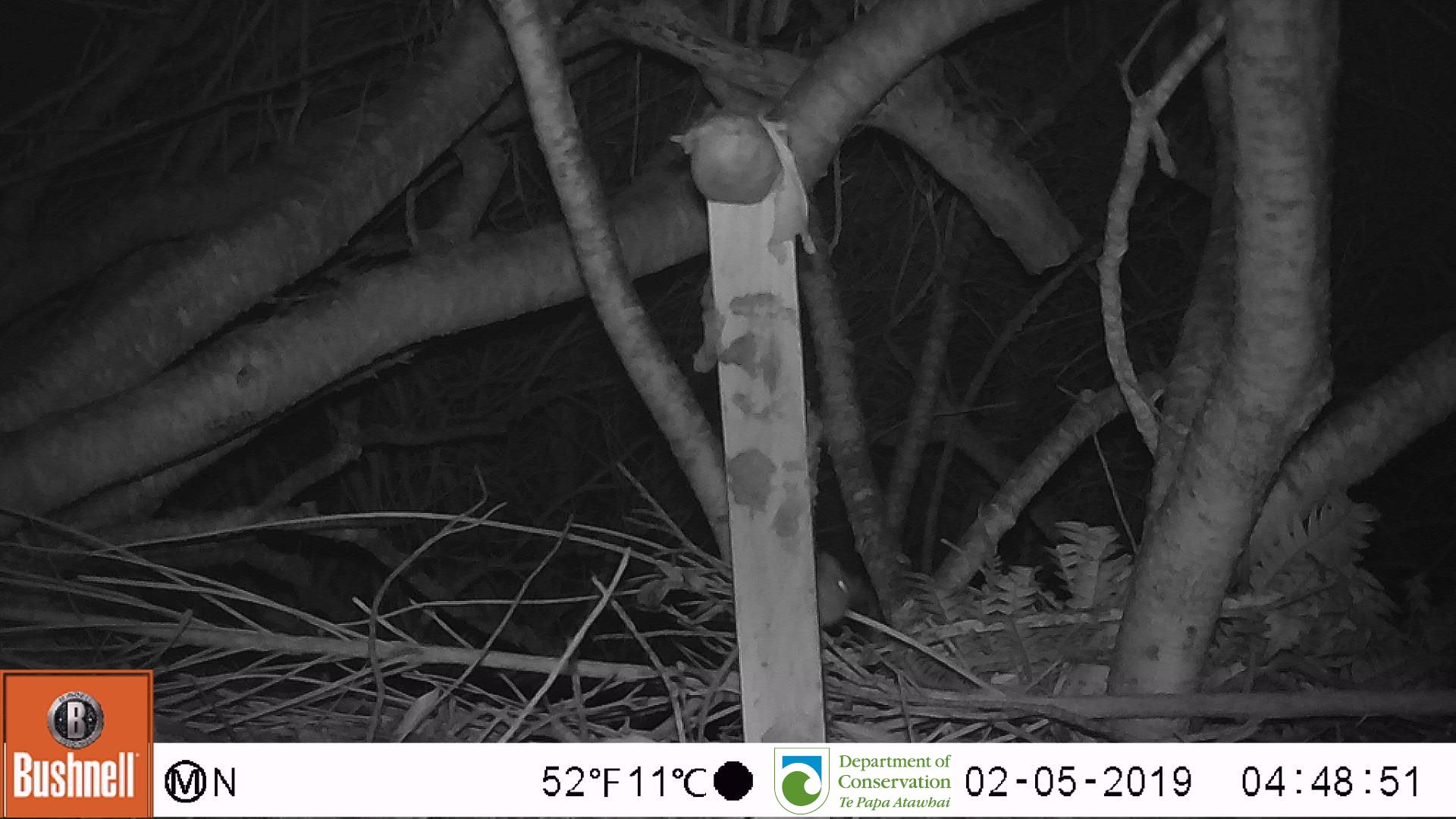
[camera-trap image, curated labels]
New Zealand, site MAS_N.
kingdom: Animalia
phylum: Chordata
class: Mammalia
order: Rodentia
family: Muridae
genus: Mus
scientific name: Mus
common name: mouse